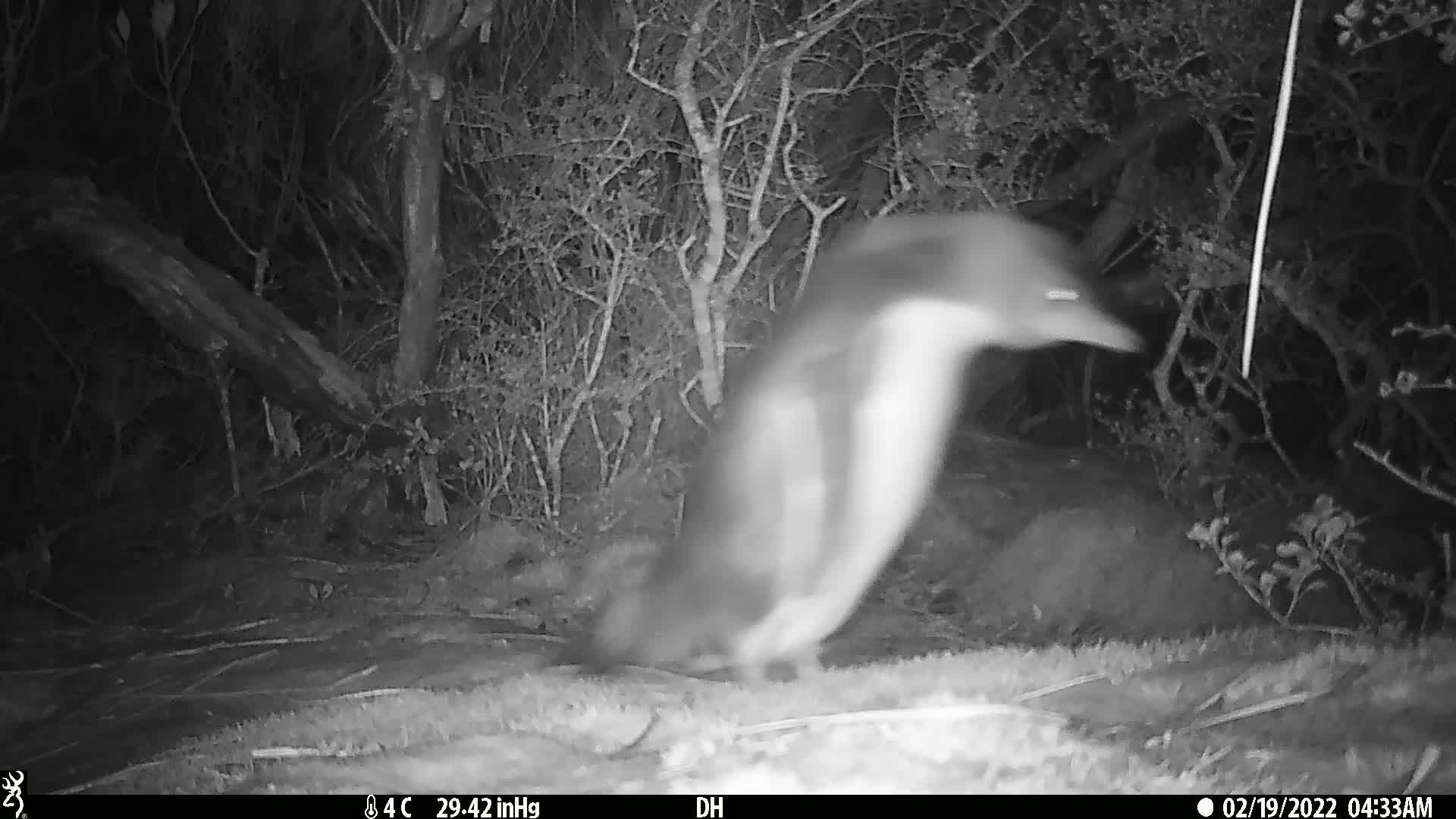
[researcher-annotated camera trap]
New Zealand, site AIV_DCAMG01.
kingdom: Animalia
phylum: Chordata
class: Aves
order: Sphenisciformes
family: Spheniscidae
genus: Megadyptes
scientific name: Megadyptes antipodes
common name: yellow-eyed penguin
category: yellow eyed penguin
Yellow eyed penguin (yellow-eyed penguin) (Megadyptes antipodes).